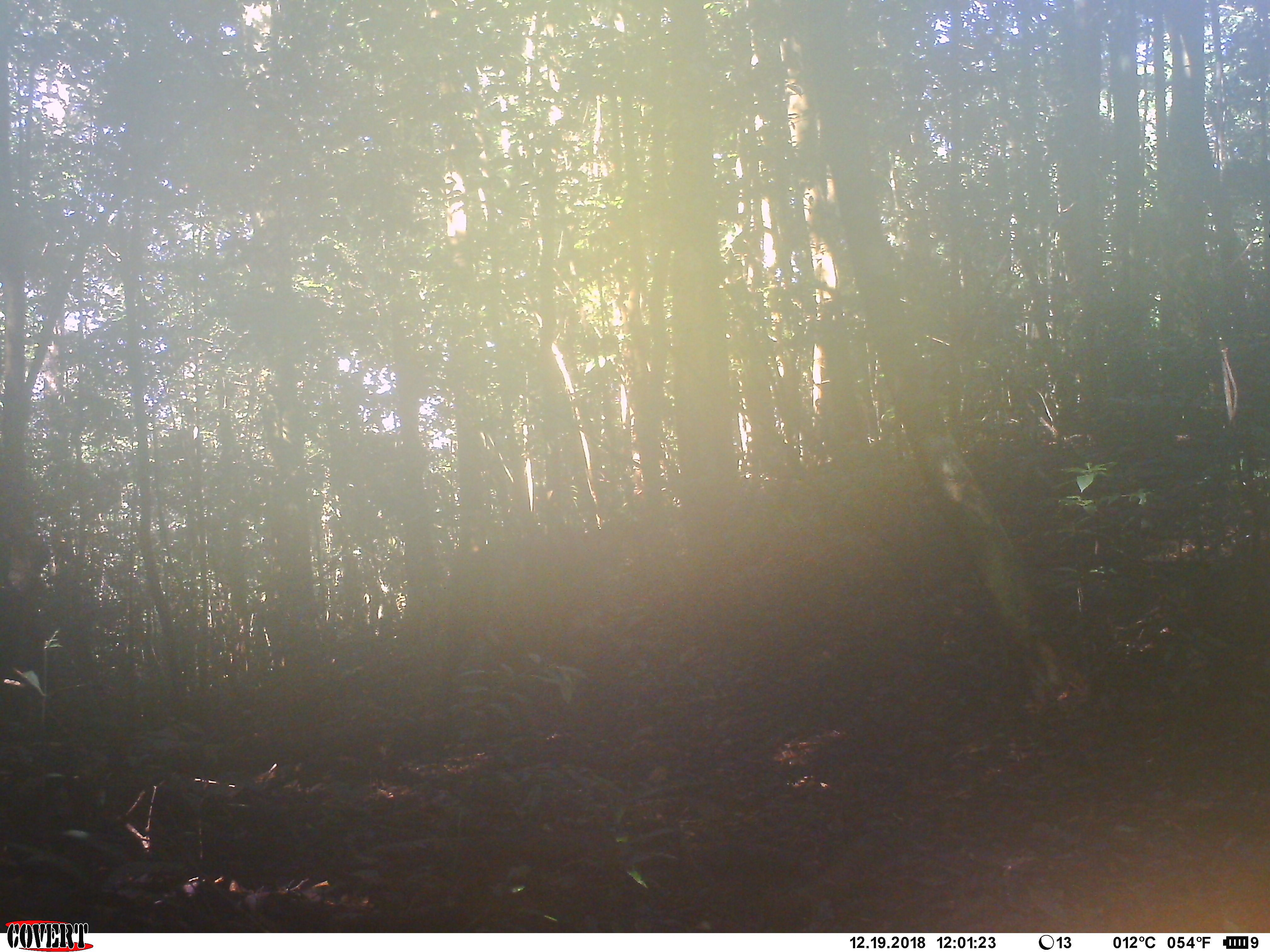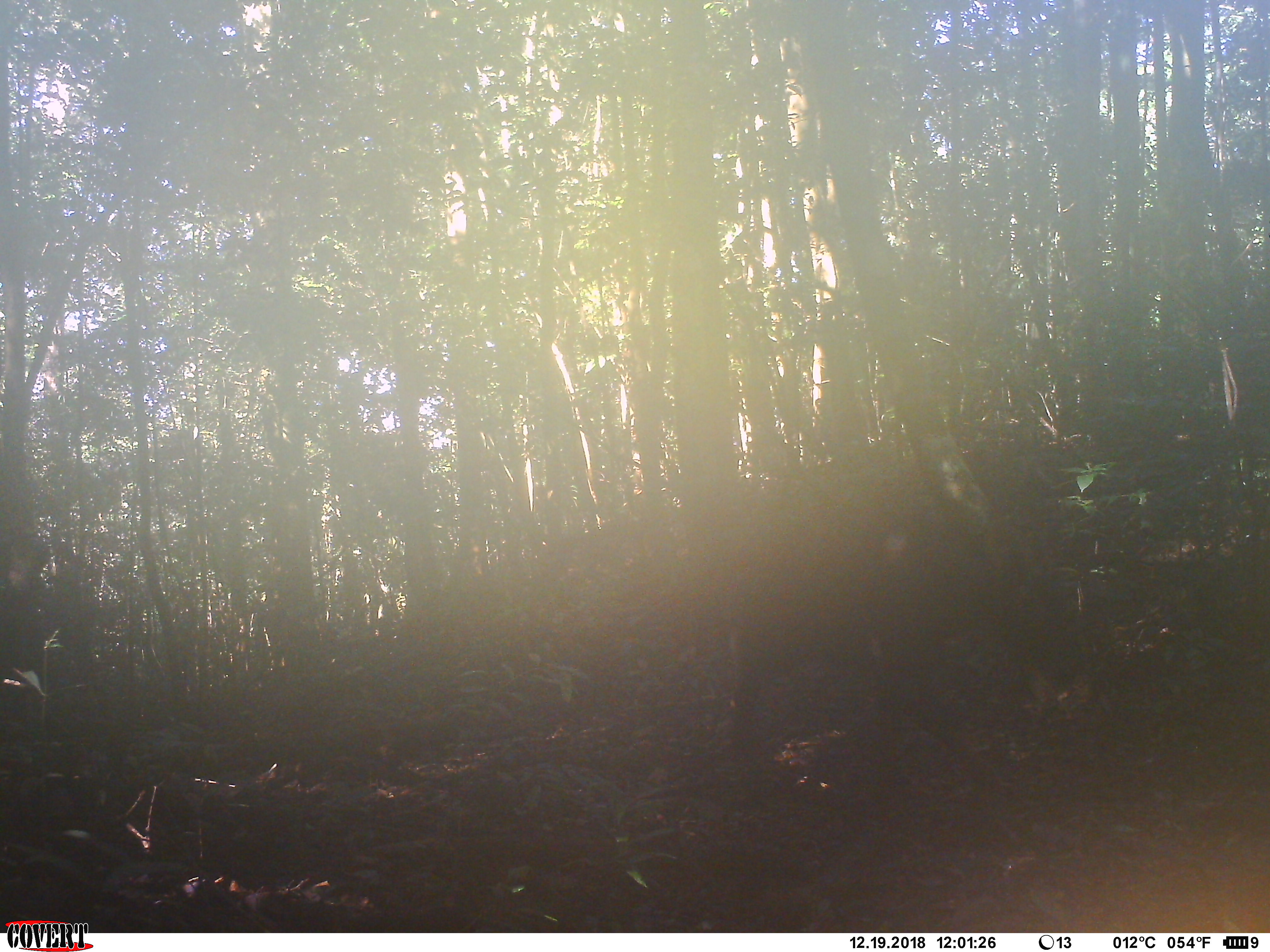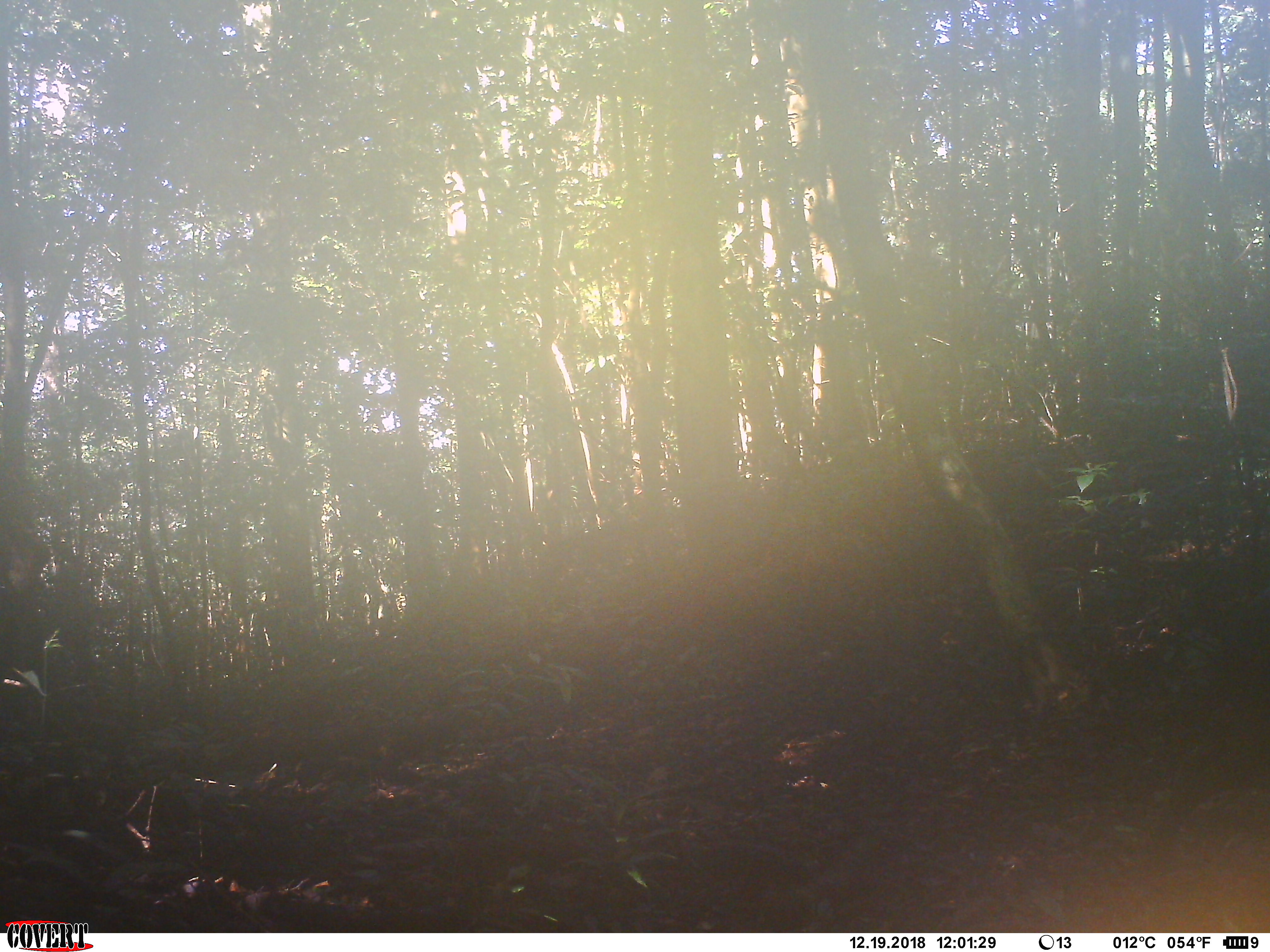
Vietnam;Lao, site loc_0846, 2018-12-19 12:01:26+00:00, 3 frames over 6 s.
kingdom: Animalia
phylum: Chordata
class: Mammalia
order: Artiodactyla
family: Suidae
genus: Sus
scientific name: Sus scrofa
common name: eurasian wild pig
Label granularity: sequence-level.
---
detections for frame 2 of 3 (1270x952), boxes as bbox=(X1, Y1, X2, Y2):
eurasian wild pig: bbox=(719, 499, 1012, 805)